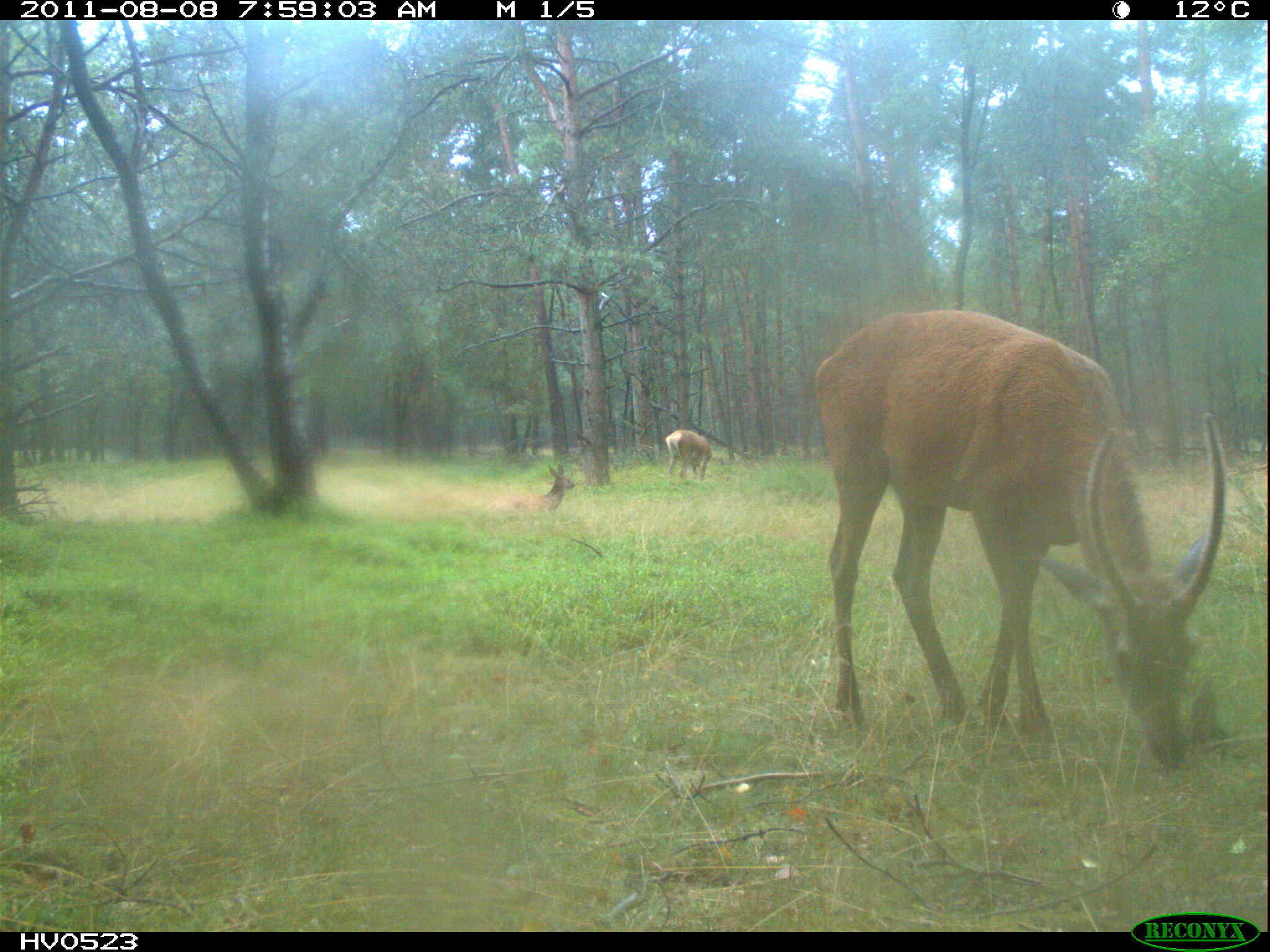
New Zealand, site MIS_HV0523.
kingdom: Animalia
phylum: Chordata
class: Mammalia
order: Artiodactyla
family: Cervidae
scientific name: Cervidae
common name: deer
Deer (Cervidae).